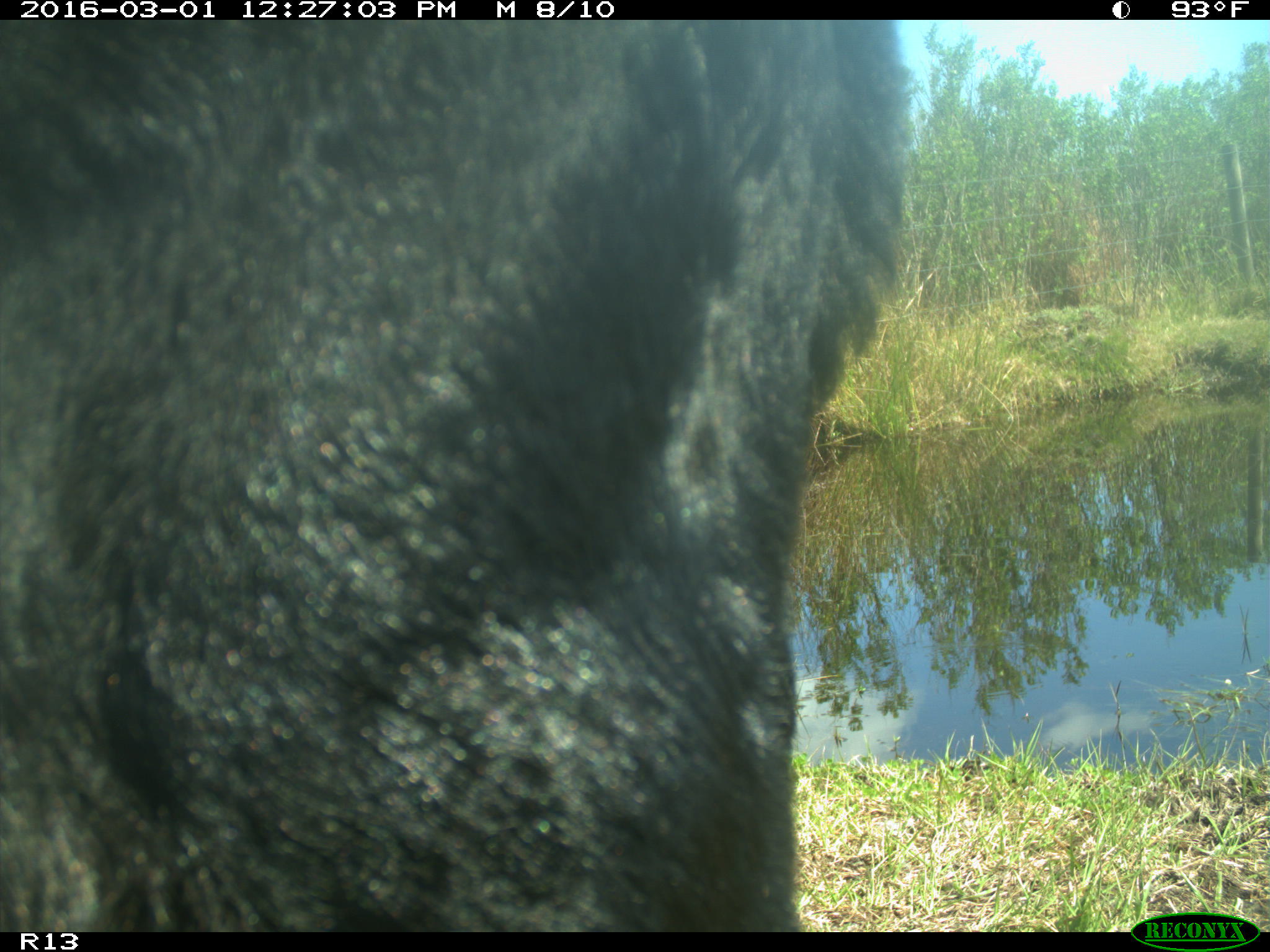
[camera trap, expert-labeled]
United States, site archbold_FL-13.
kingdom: Animalia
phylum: Chordata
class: Mammalia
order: Artiodactyla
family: Bovidae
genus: Bos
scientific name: Bos taurus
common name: domestic cow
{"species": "Bos taurus (domestic cow)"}